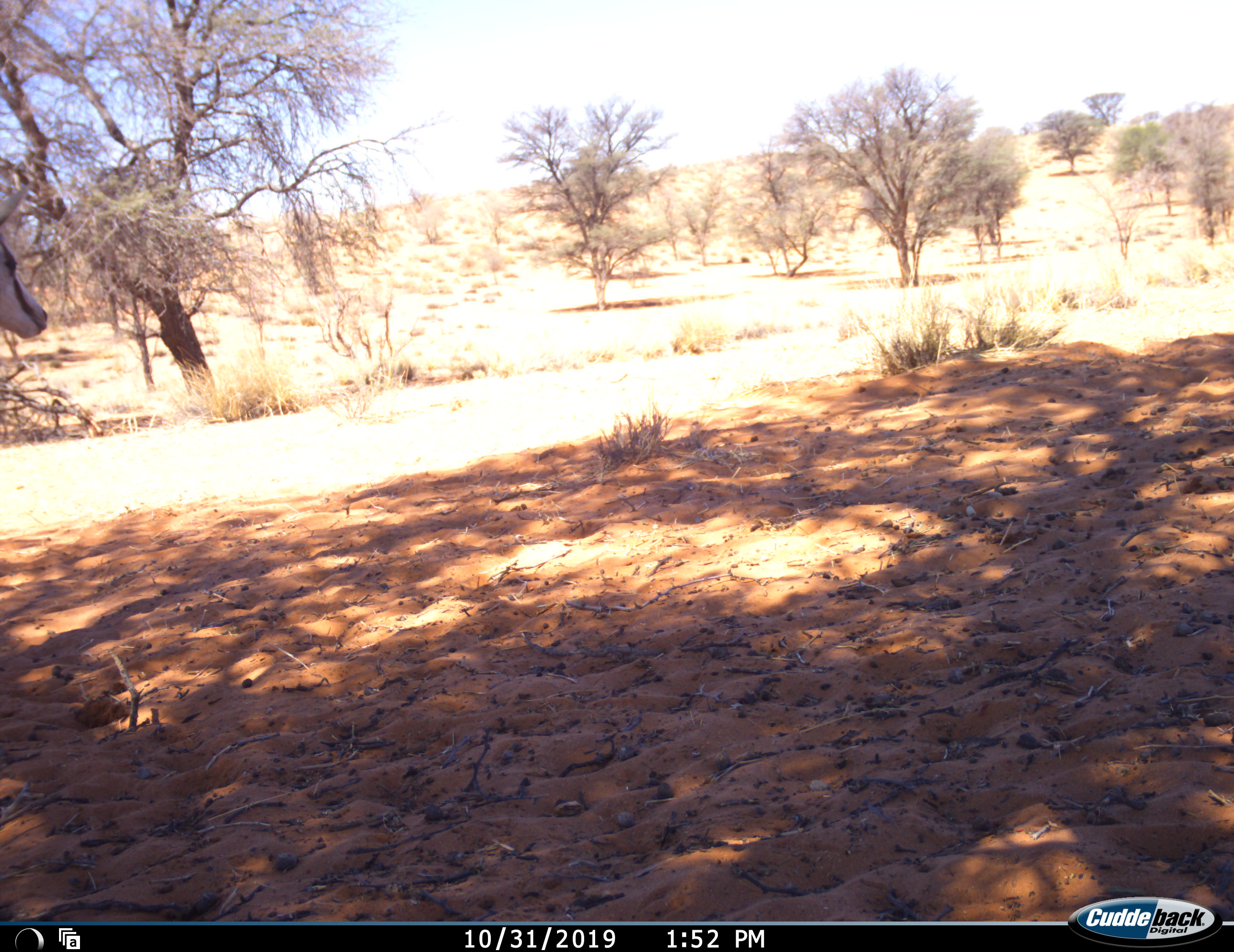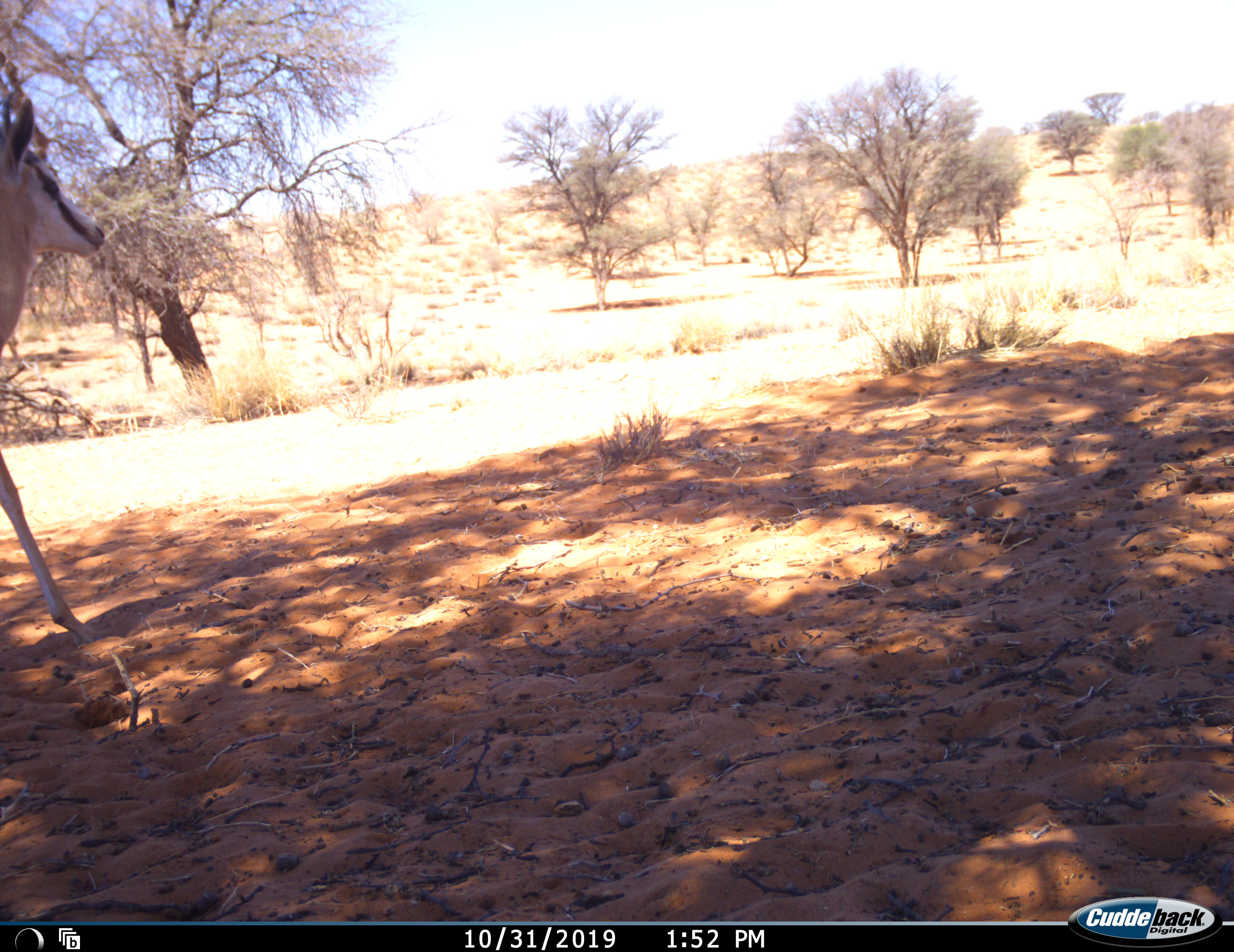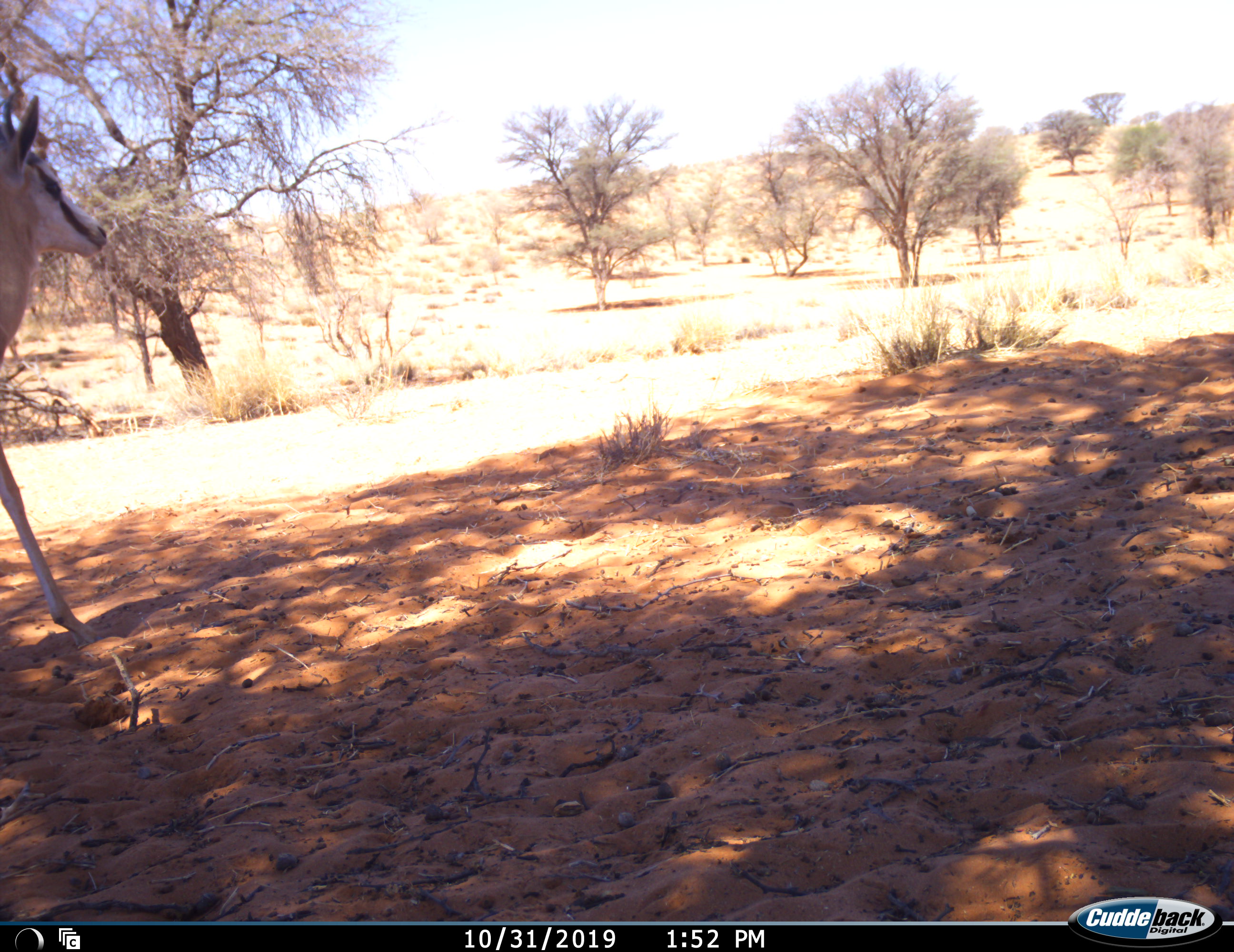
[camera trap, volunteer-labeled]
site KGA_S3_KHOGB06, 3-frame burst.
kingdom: Animalia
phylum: Chordata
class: Mammalia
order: Artiodactyla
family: Bovidae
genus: Antidorcas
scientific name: Antidorcas marsupialis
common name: springbok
Springbok (Antidorcas marsupialis), count 1. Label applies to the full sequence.